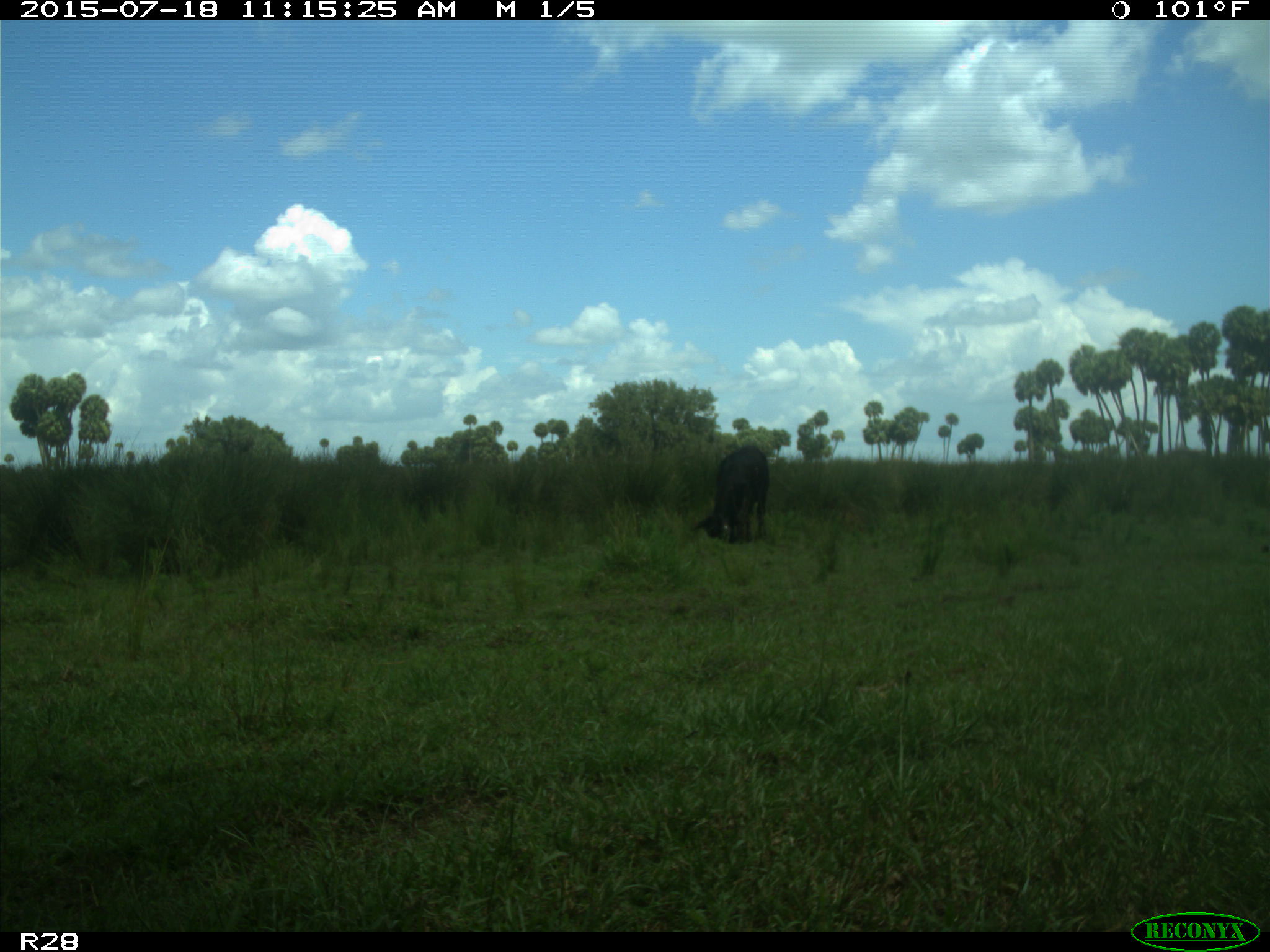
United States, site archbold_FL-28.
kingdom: Animalia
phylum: Chordata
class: Mammalia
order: Artiodactyla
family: Bovidae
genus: Bos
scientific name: Bos taurus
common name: domestic cow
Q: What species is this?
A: Bos taurus (domestic cow).